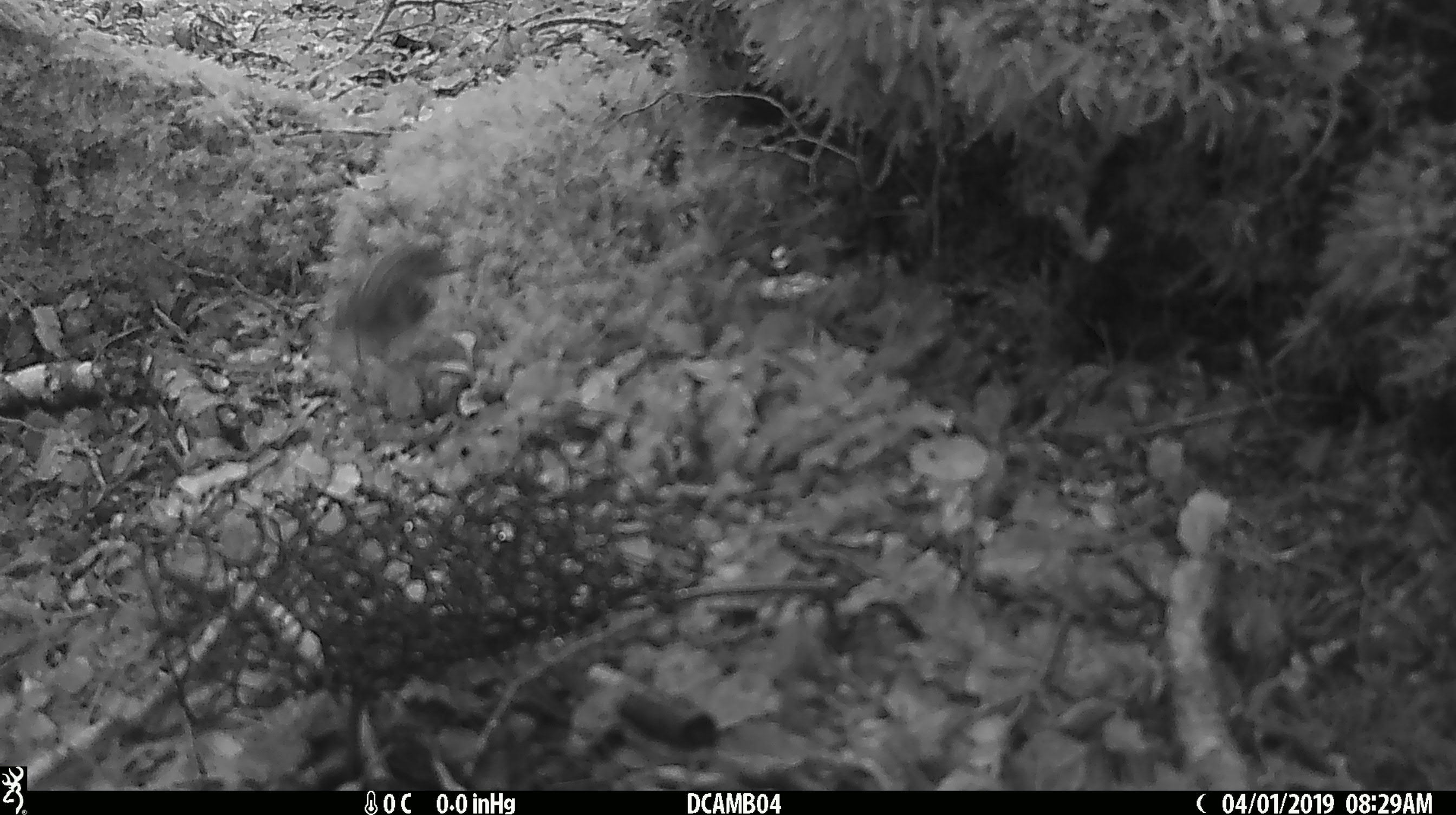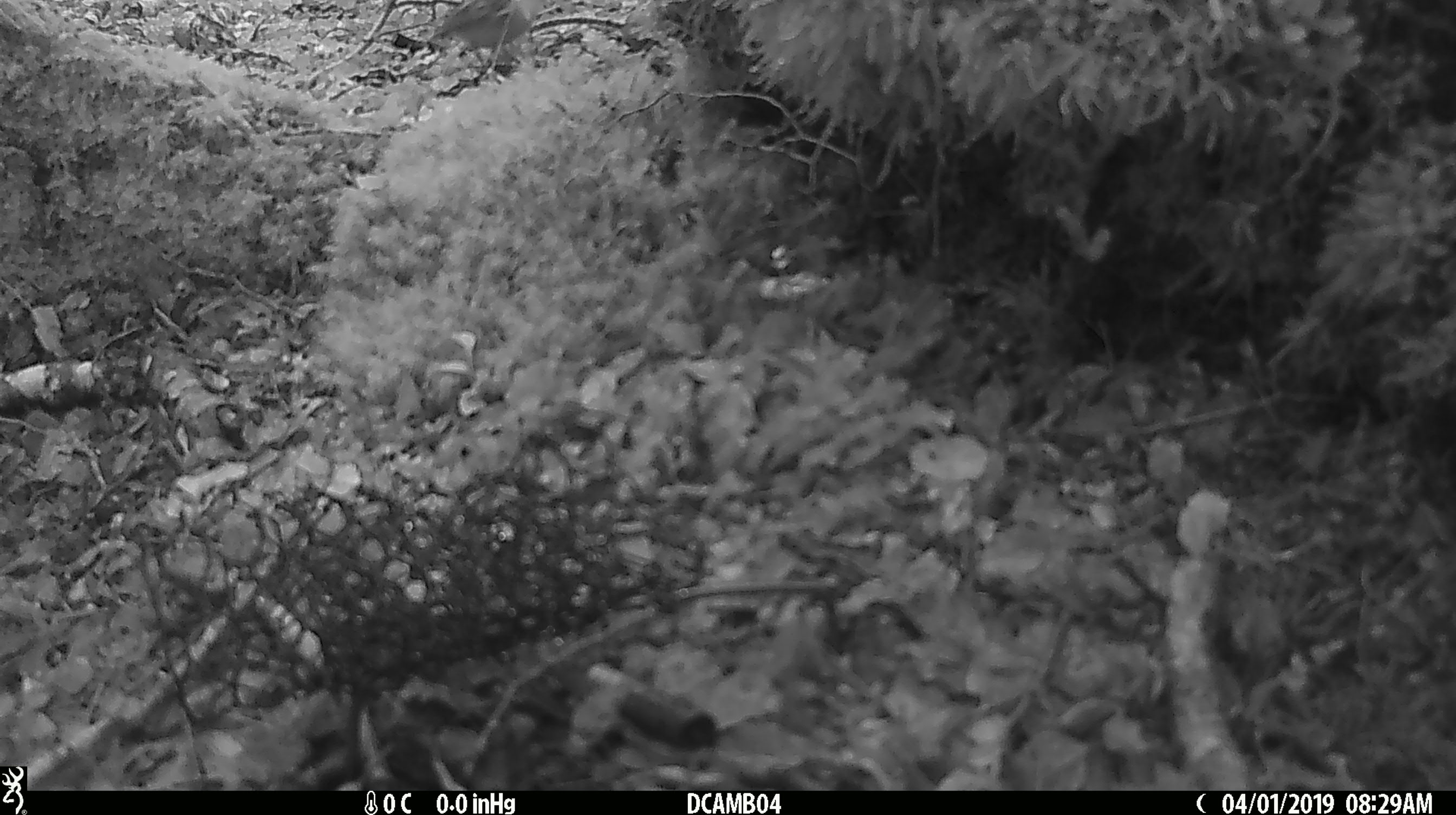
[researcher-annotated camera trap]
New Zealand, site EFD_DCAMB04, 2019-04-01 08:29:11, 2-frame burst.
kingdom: Animalia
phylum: Chordata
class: Aves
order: Passeriformes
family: Acanthisittidae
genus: Acanthisitta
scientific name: Acanthisitta chloris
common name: rifleman